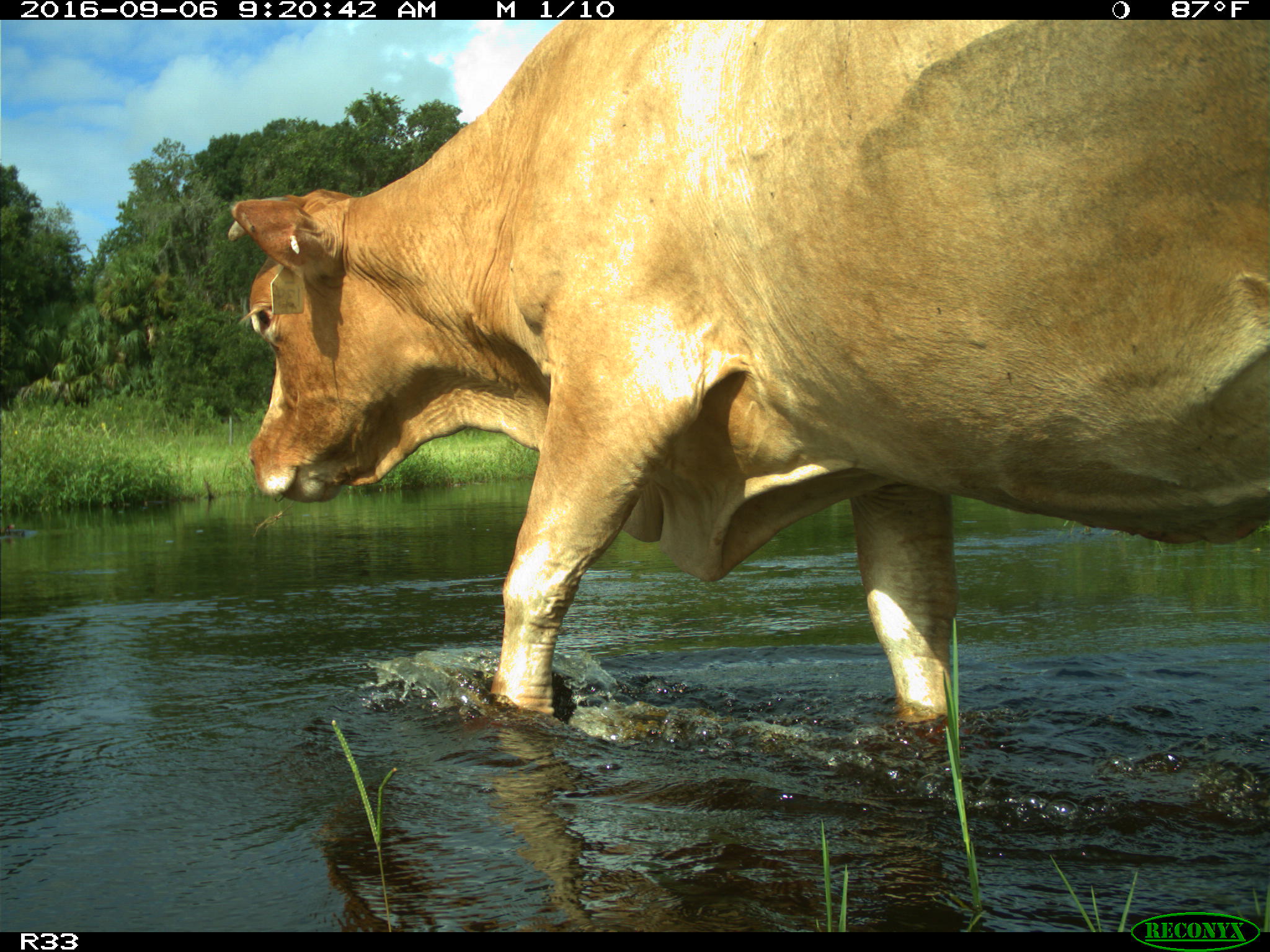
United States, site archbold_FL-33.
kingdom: Animalia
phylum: Chordata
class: Mammalia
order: Artiodactyla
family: Bovidae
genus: Bos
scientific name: Bos taurus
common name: domestic cow